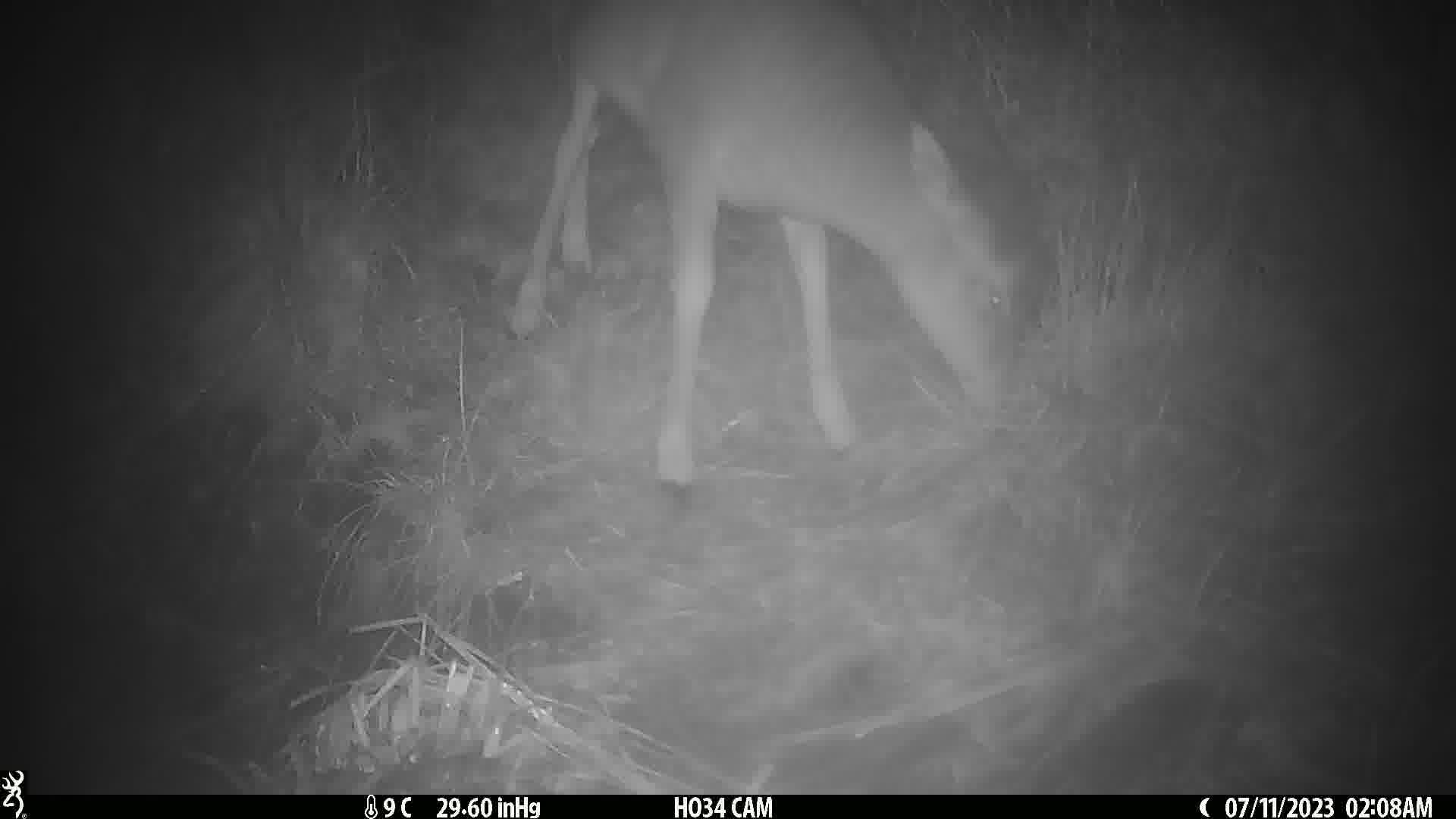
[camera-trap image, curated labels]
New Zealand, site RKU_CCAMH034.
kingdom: Animalia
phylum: Chordata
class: Mammalia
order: Artiodactyla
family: Cervidae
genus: Odocoileus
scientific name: Odocoileus virginianus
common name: white-tailed deer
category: white tailed deer